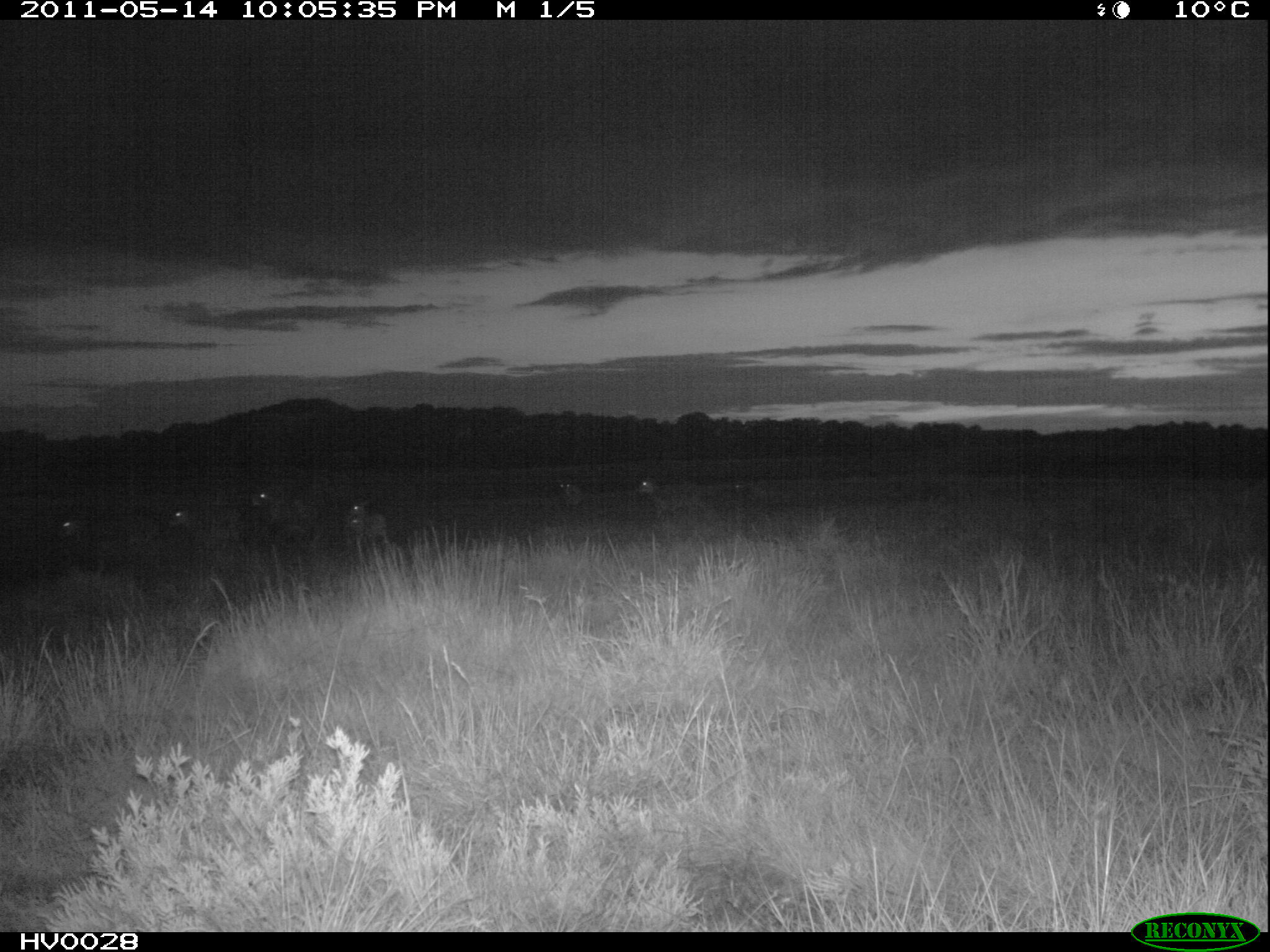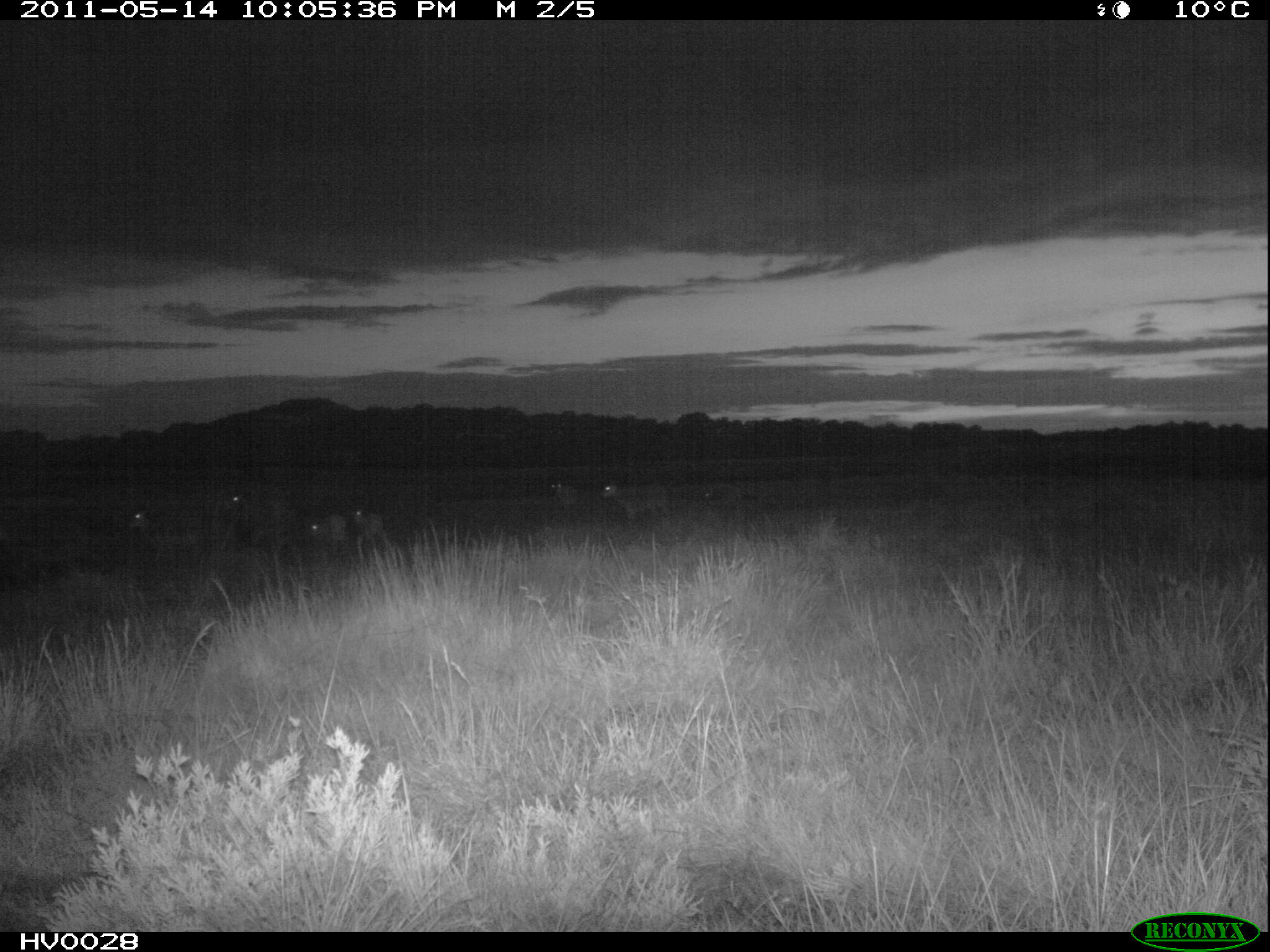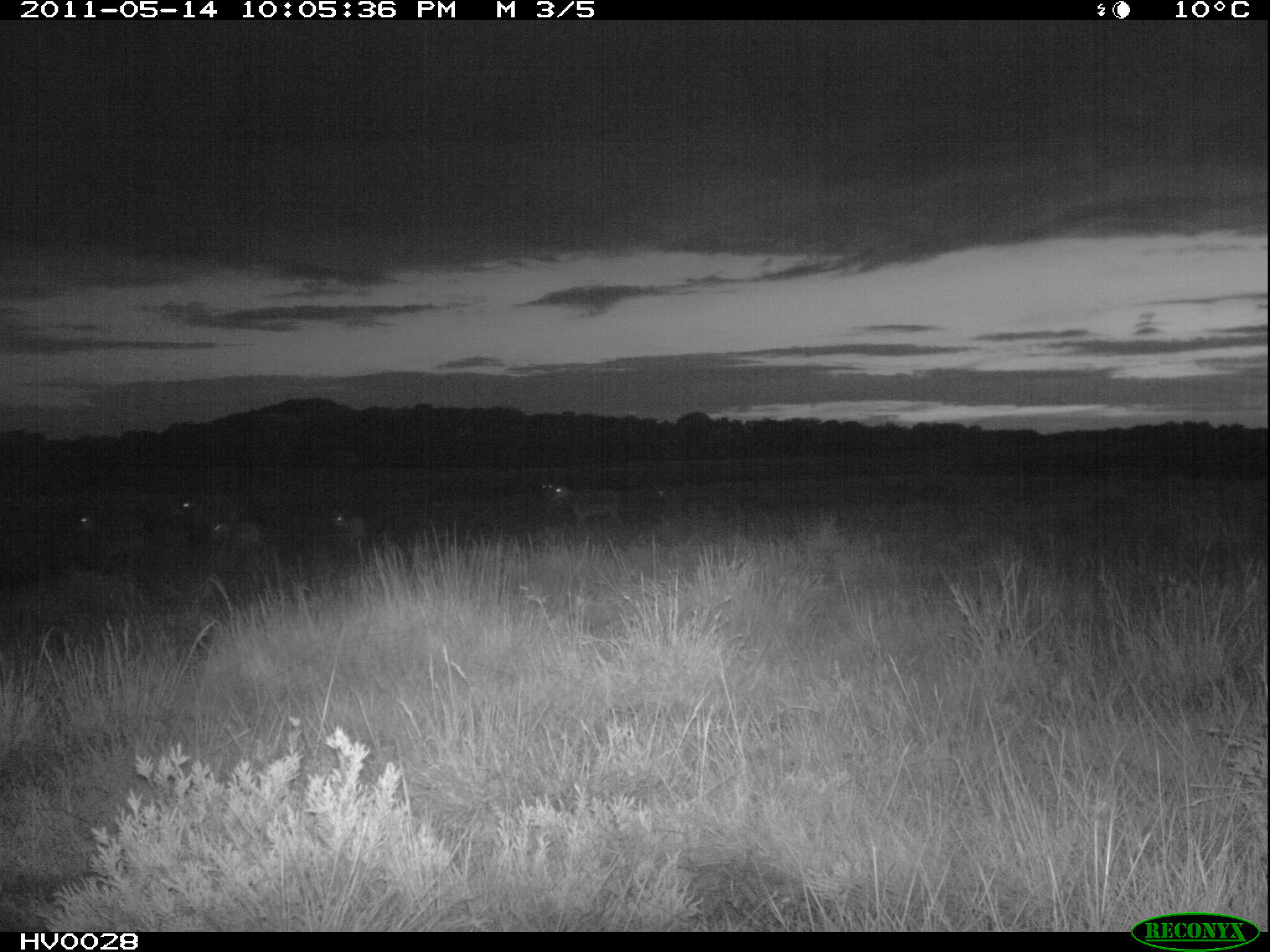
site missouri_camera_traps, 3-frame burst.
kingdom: Animalia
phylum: Chordata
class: Mammalia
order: Artiodactyla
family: Bovidae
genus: Ovis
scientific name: Ovis ammon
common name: mouflon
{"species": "mouflon (Ovis ammon)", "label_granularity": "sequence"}